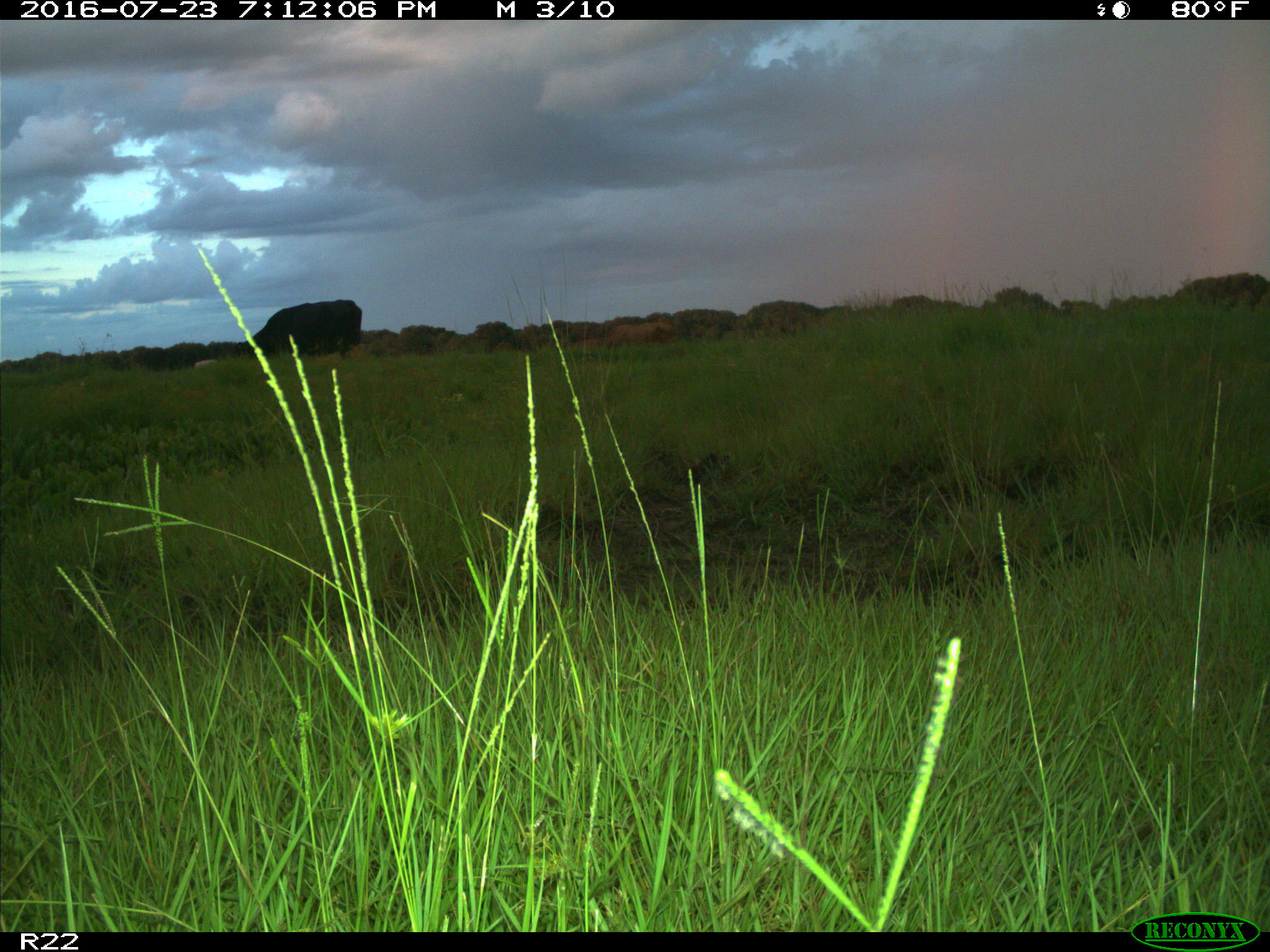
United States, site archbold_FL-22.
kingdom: Animalia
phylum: Chordata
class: Mammalia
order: Artiodactyla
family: Bovidae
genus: Bos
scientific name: Bos taurus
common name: domestic cow